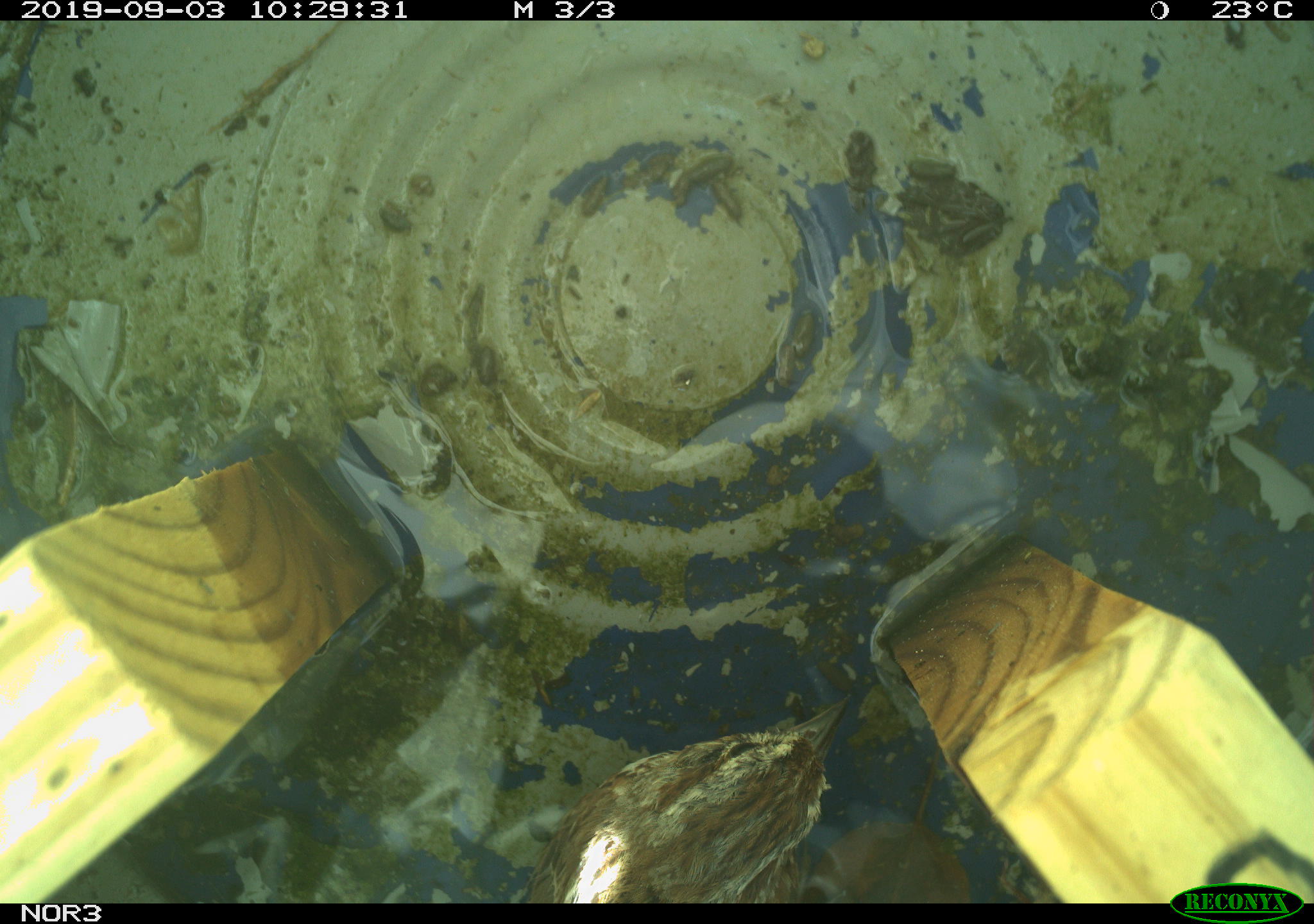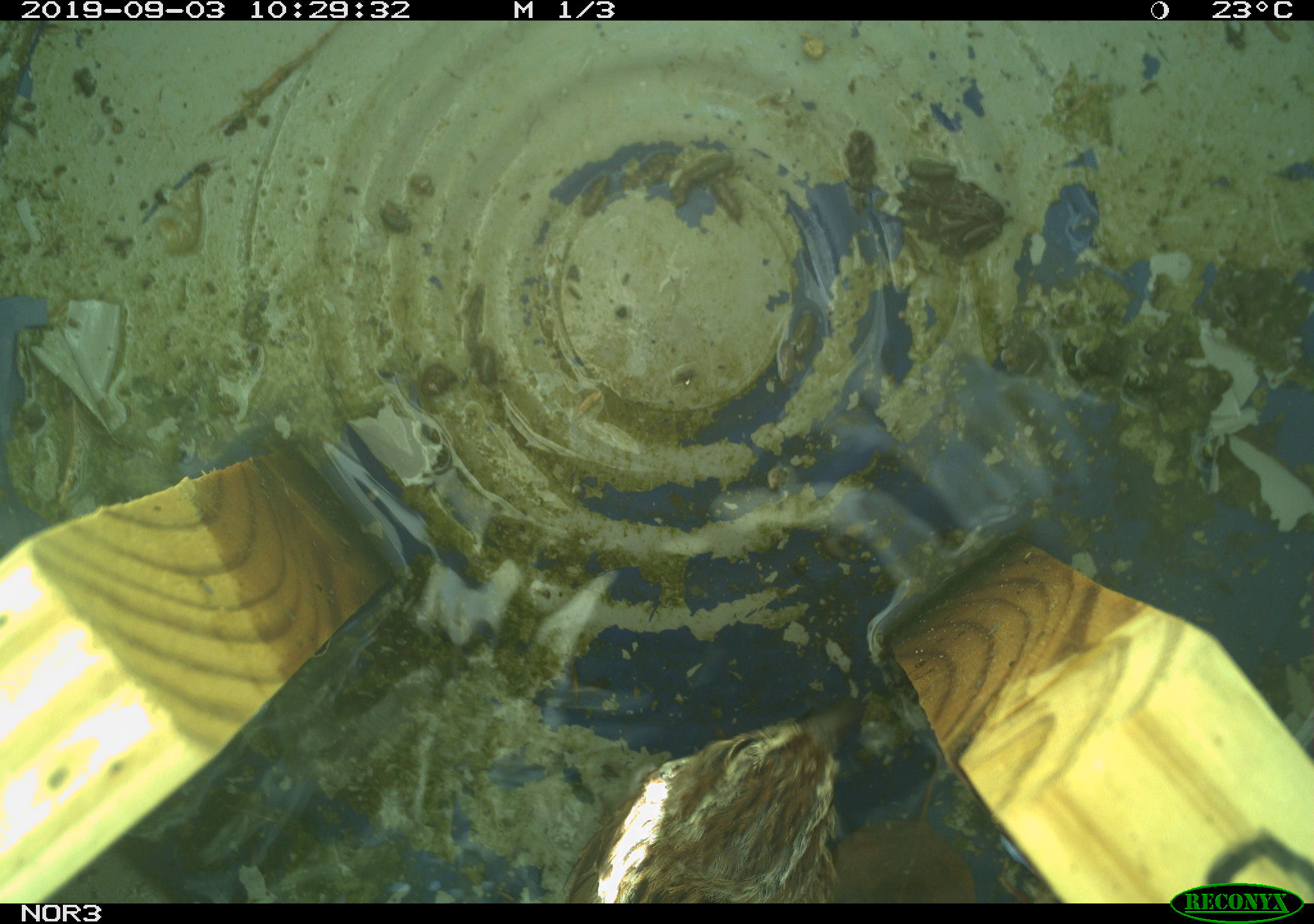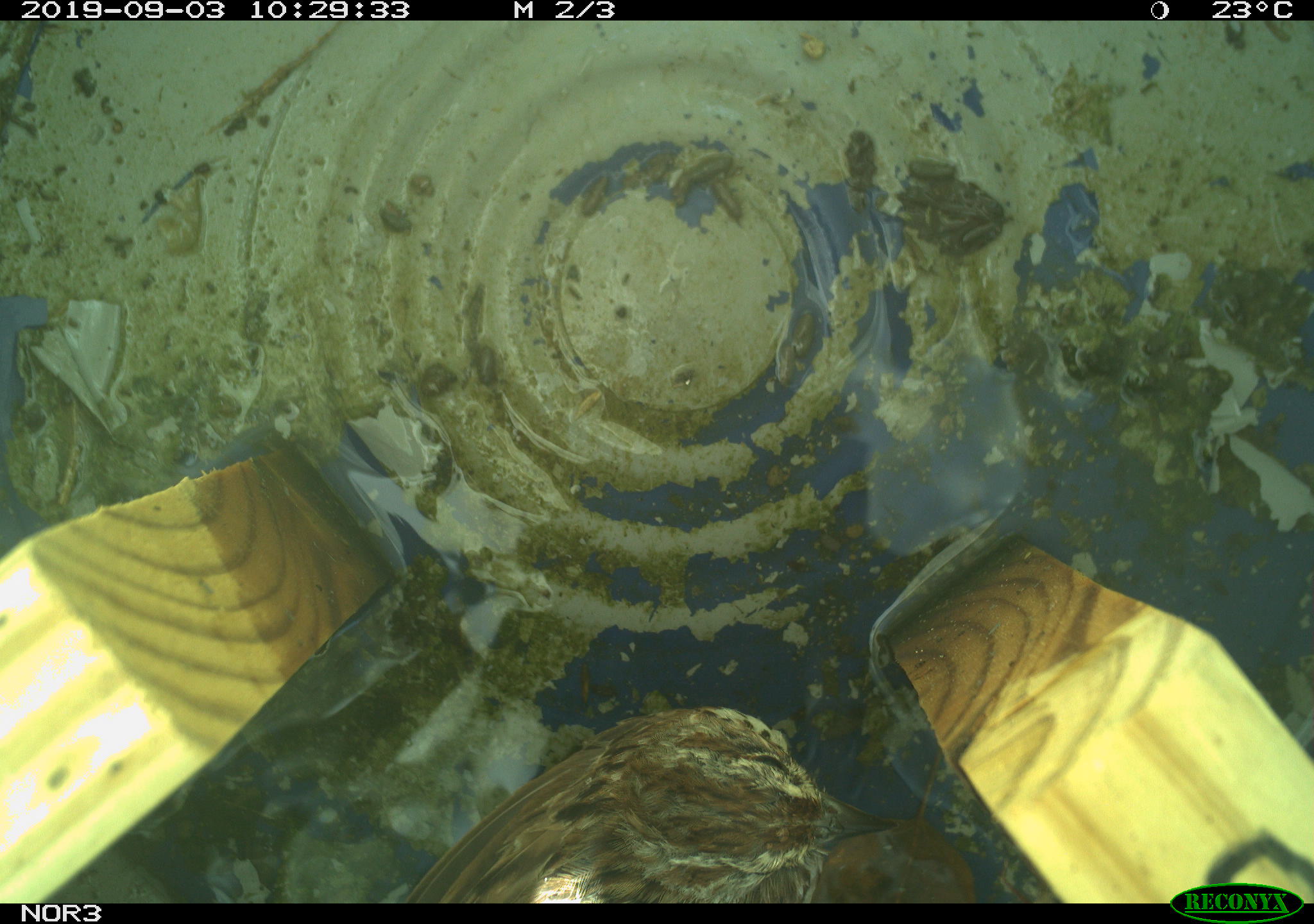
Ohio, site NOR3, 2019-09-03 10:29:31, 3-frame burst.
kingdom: Animalia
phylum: Chordata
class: Aves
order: Passeriformes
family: Passerellidae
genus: Melospiza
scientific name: Melospiza melodia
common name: song sparrow